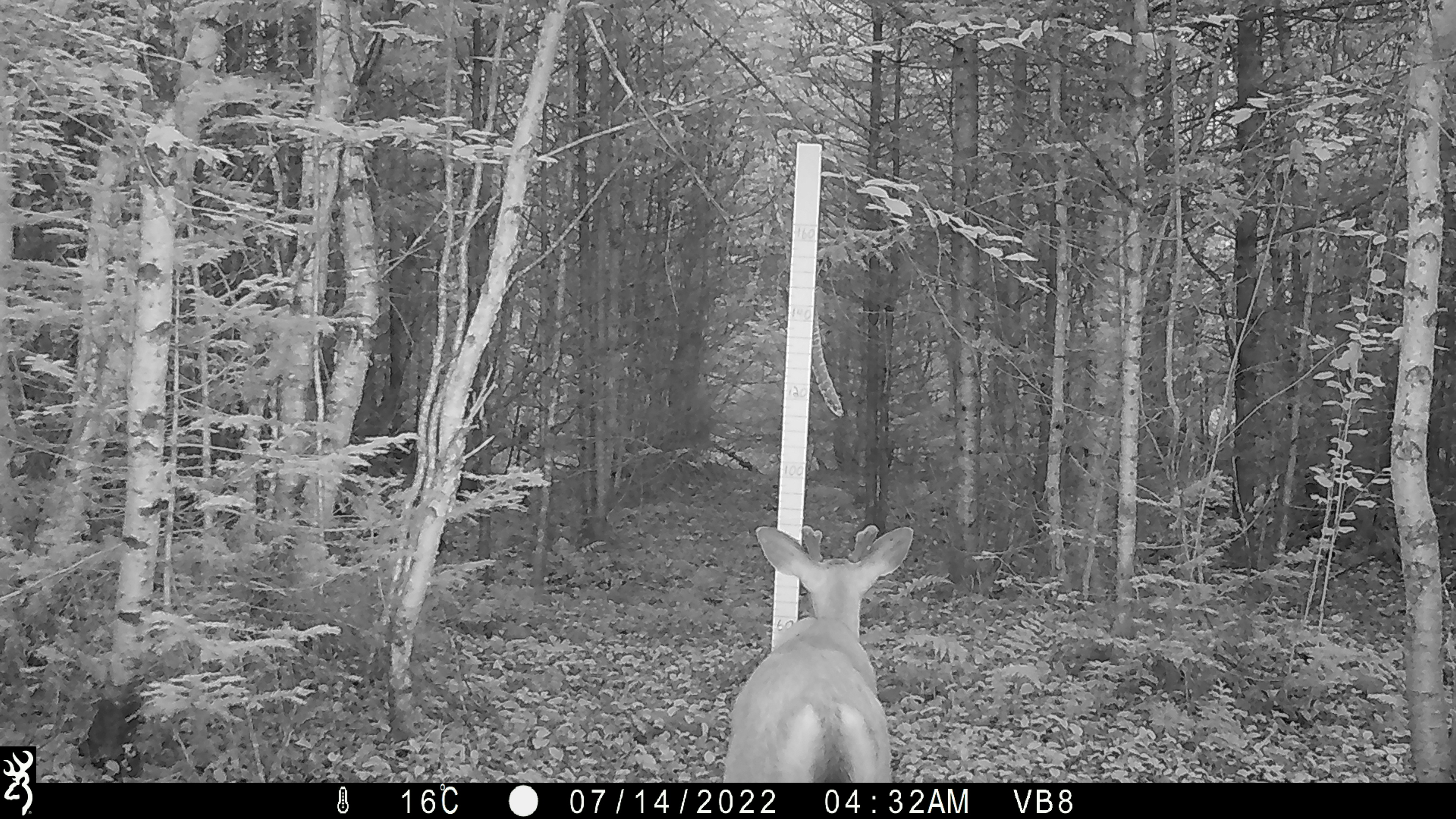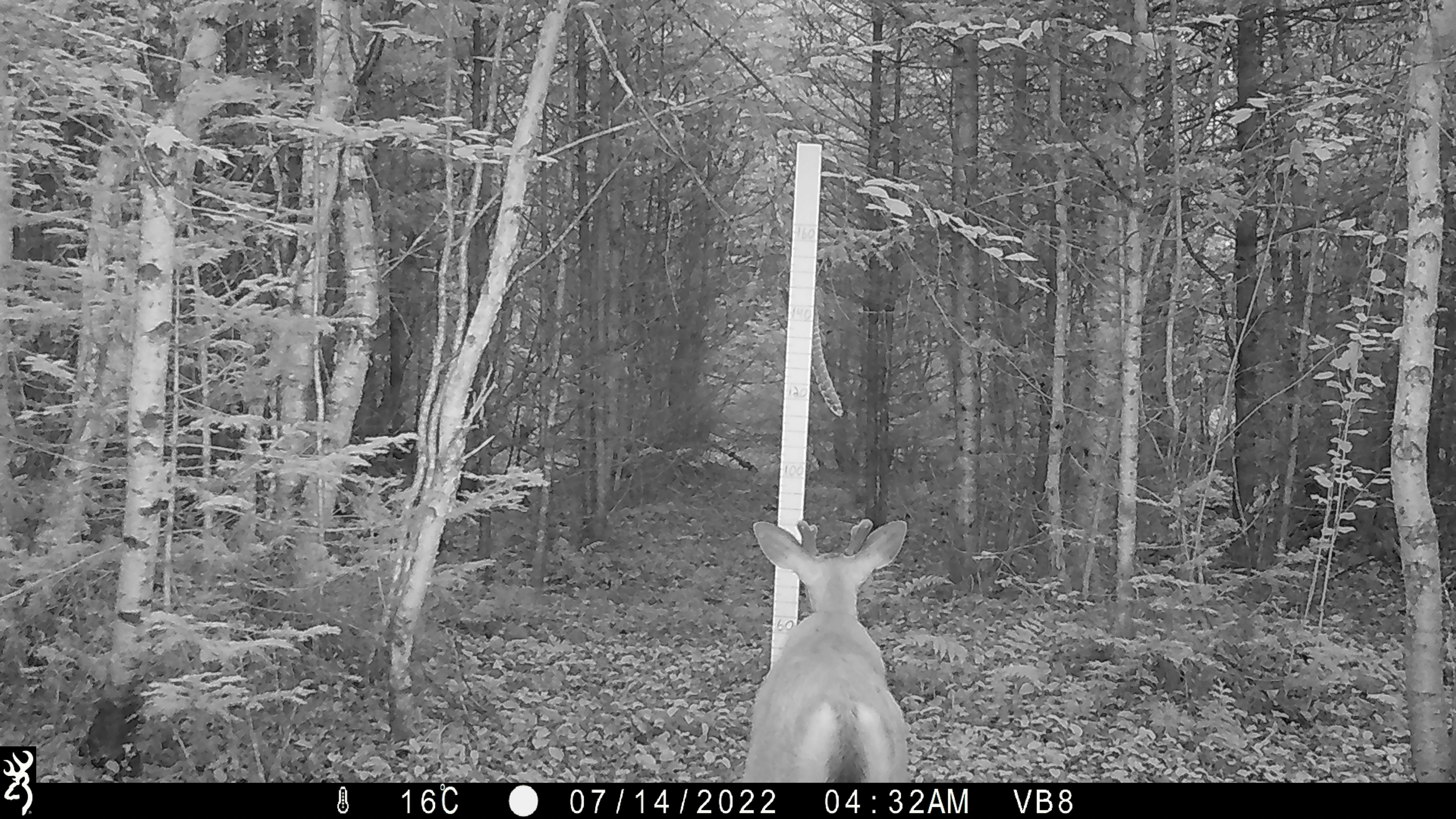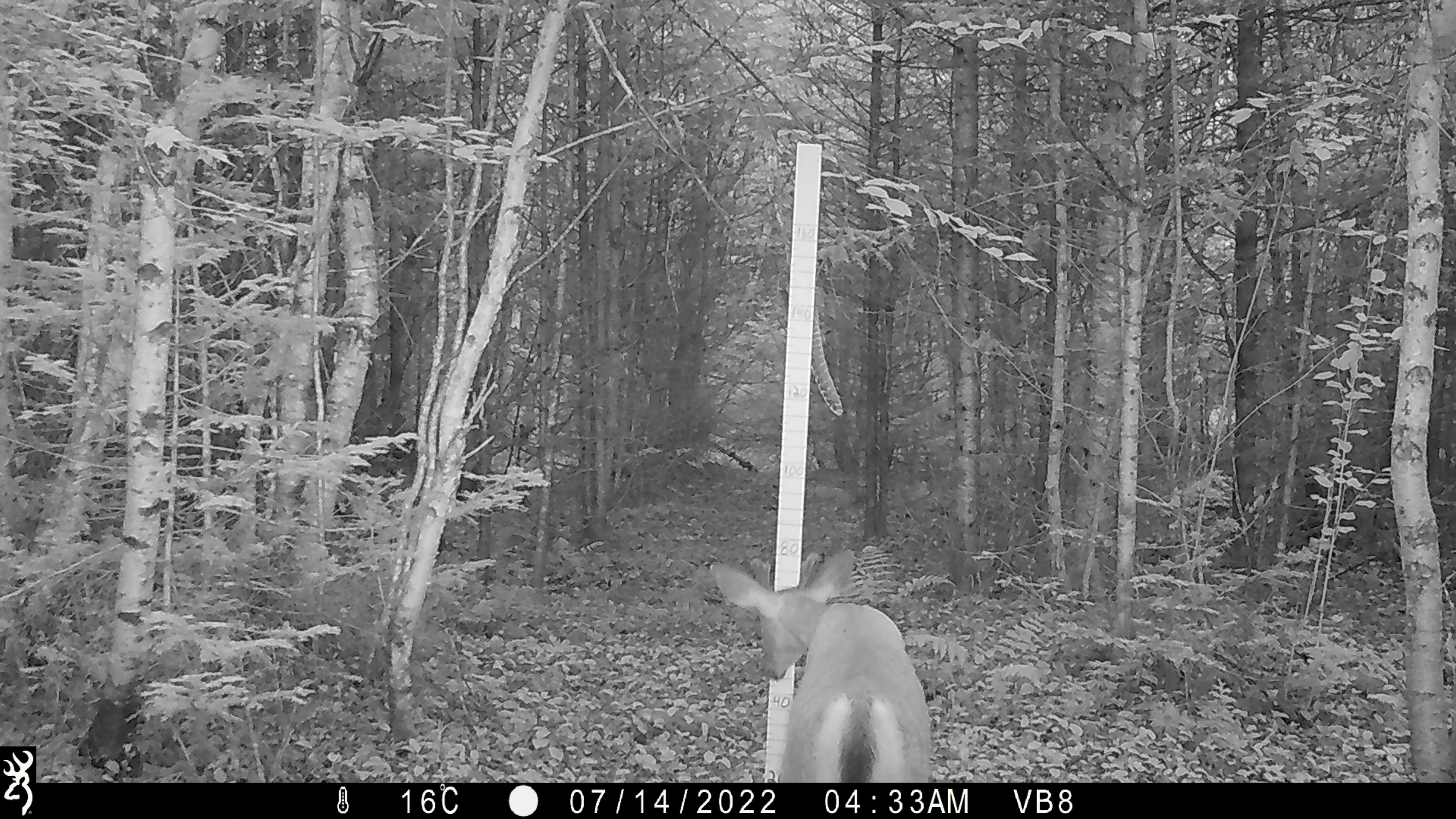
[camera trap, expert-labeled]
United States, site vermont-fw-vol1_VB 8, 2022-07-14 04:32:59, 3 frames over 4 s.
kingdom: Animalia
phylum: Chordata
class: Mammalia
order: Artiodactyla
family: Cervidae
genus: Odocoileus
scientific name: Odocoileus virginianus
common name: white-tailed deer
White-tailed deer (Odocoileus virginianus).